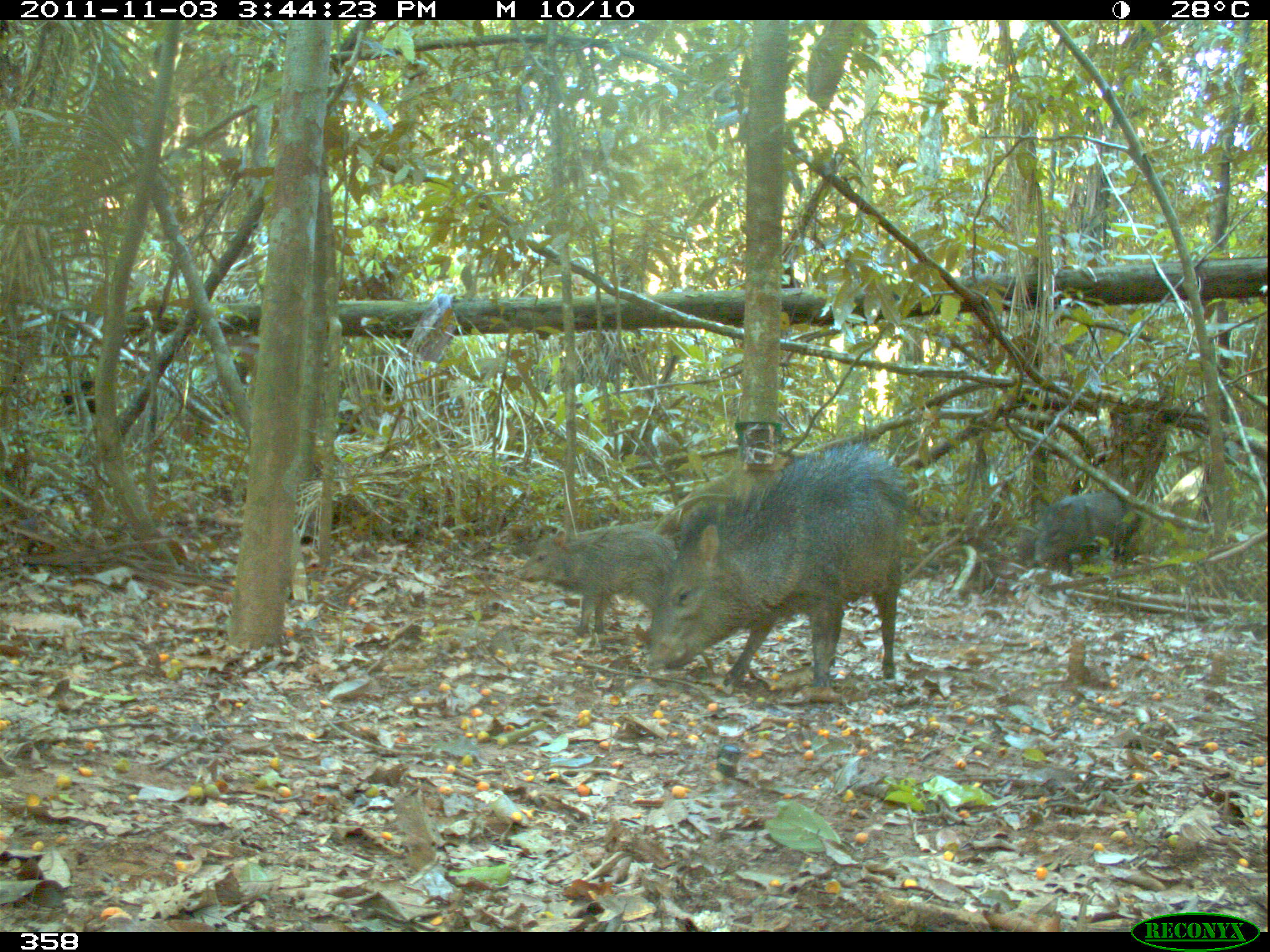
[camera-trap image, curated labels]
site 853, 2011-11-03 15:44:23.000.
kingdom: Animalia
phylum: Chordata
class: Mammalia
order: Artiodactyla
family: Tayassuidae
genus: Pecari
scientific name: Pecari tajacu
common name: collared peccary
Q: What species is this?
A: Pecari tajacu (collared peccary).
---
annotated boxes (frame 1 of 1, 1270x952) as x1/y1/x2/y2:
pecari tajacu: 648/443/908/687; 519/524/674/636; 1034/491/1132/574